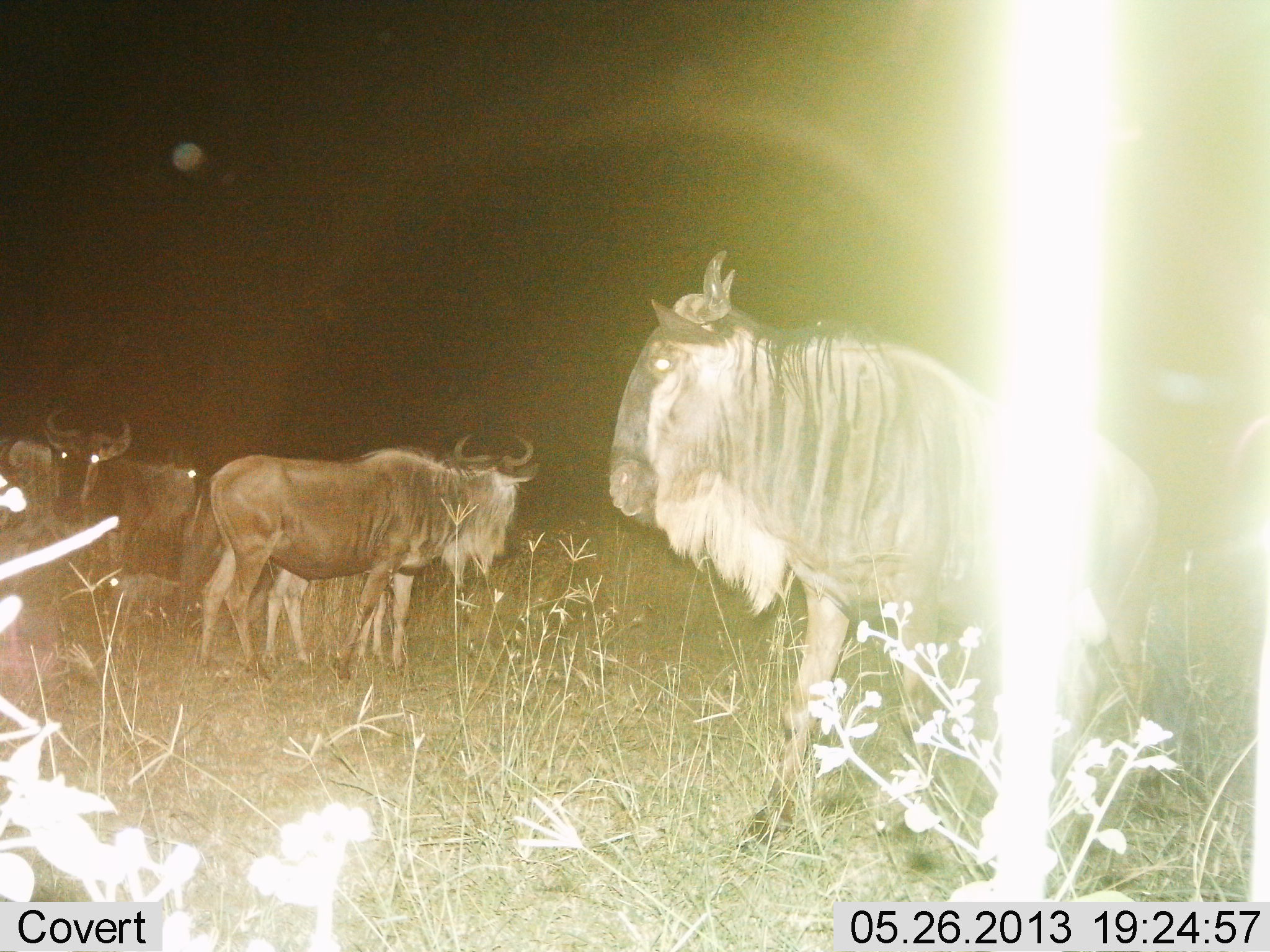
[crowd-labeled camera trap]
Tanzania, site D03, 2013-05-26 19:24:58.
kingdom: Animalia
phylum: Chordata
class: Mammalia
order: Artiodactyla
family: Bovidae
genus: Connochaetes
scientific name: Connochaetes taurinus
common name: blue wildebeest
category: wildebeest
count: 5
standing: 83%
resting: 0%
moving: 13%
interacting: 3%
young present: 17%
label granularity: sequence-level